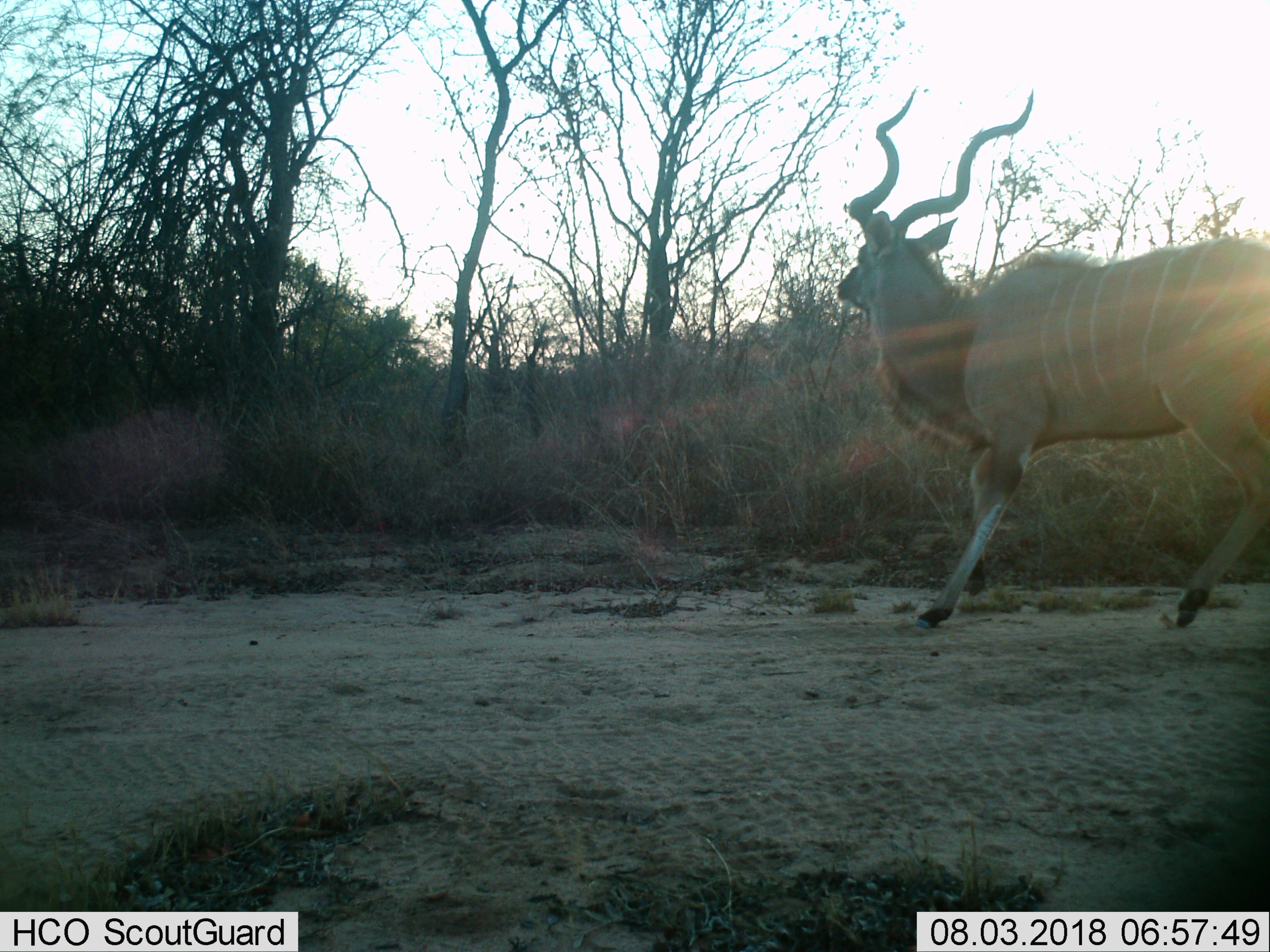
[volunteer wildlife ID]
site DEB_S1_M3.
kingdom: Animalia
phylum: Chordata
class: Mammalia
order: Artiodactyla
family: Bovidae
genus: Tragelaphus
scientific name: Tragelaphus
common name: kudu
Kudu (Tragelaphus), count 1. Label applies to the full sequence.